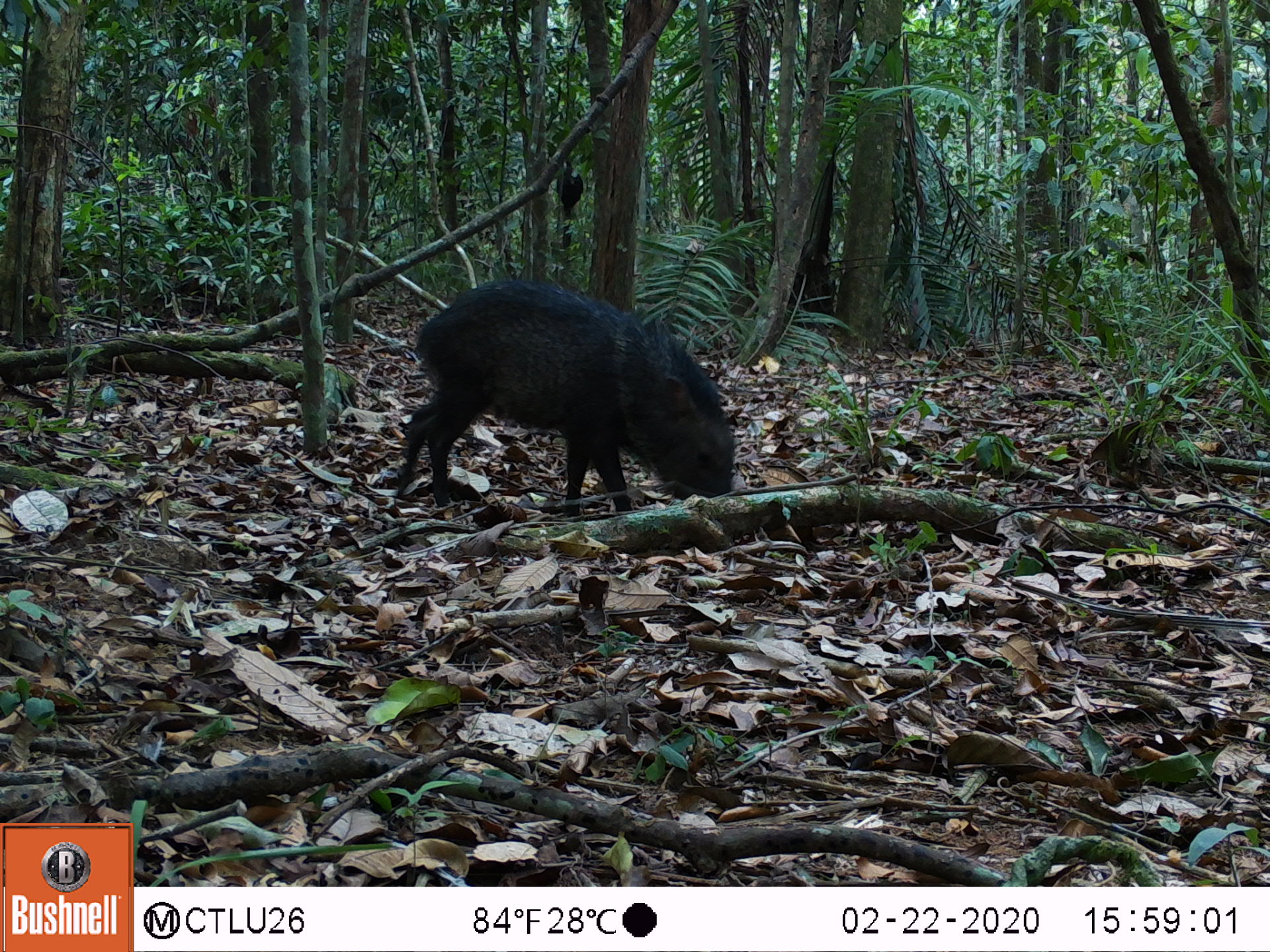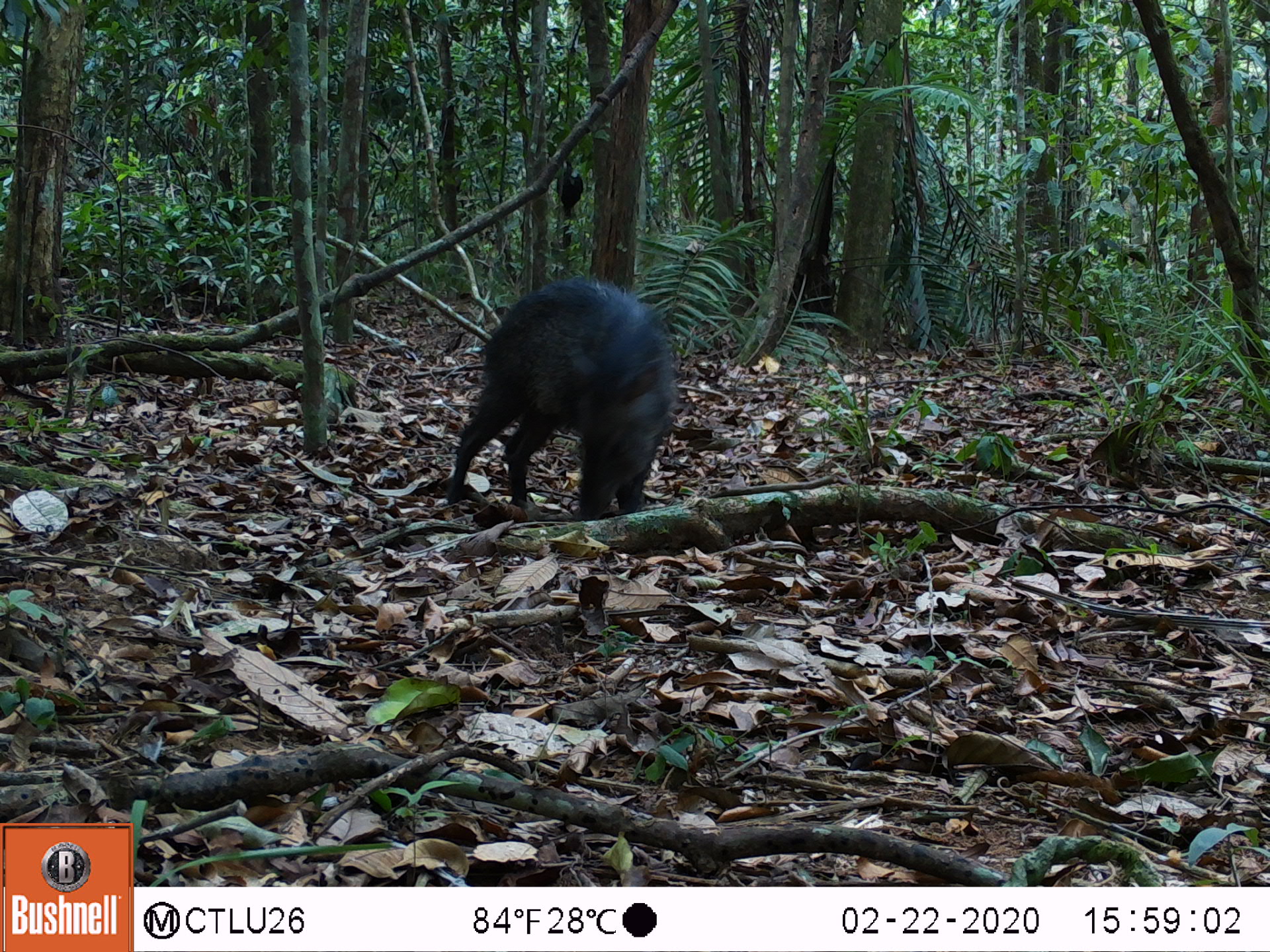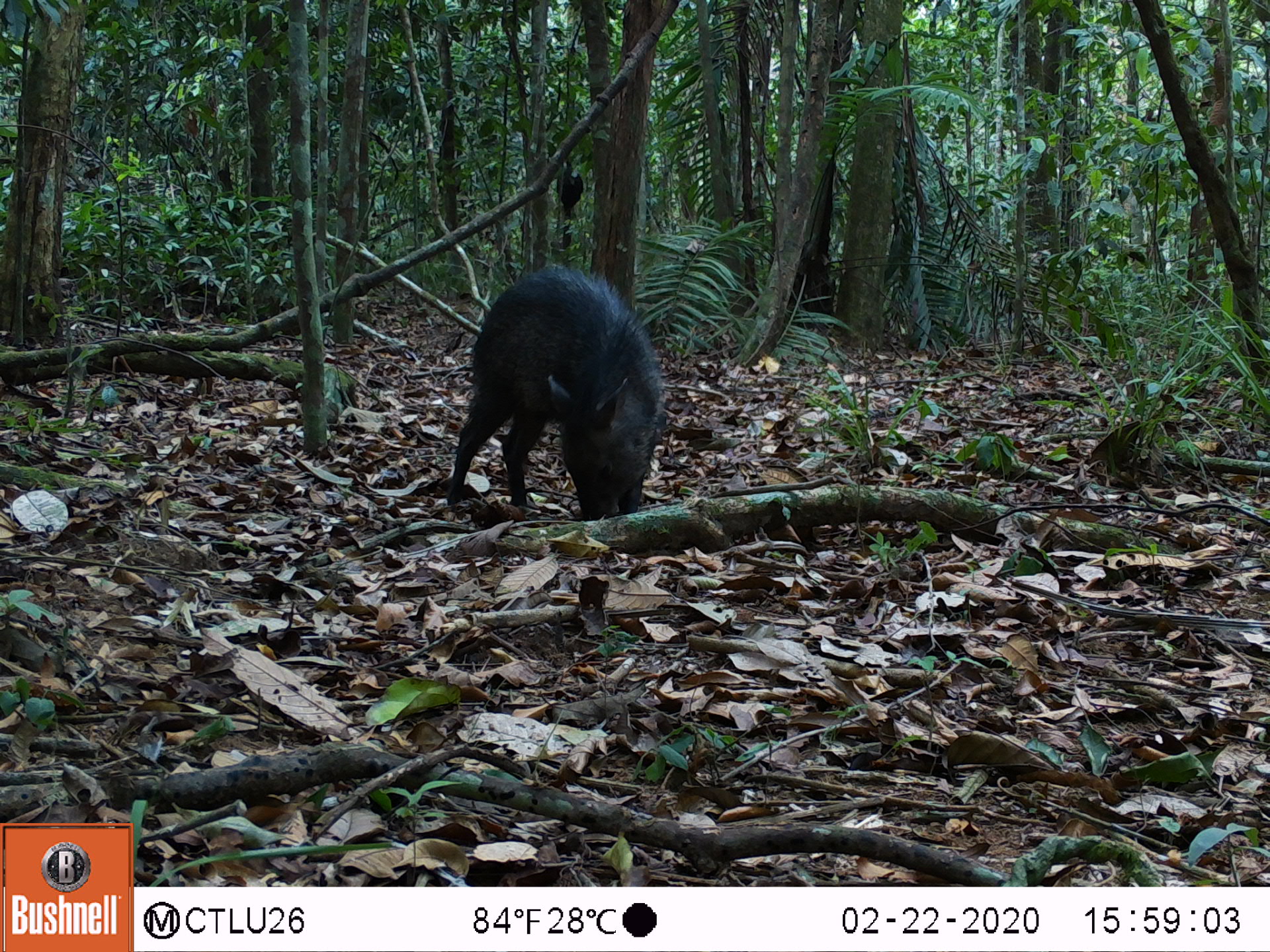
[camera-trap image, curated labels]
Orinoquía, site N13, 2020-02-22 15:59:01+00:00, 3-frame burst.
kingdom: Animalia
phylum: Chordata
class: Mammalia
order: Artiodactyla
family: Tayassuidae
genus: Pecari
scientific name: Pecari tajacu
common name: collared peccary